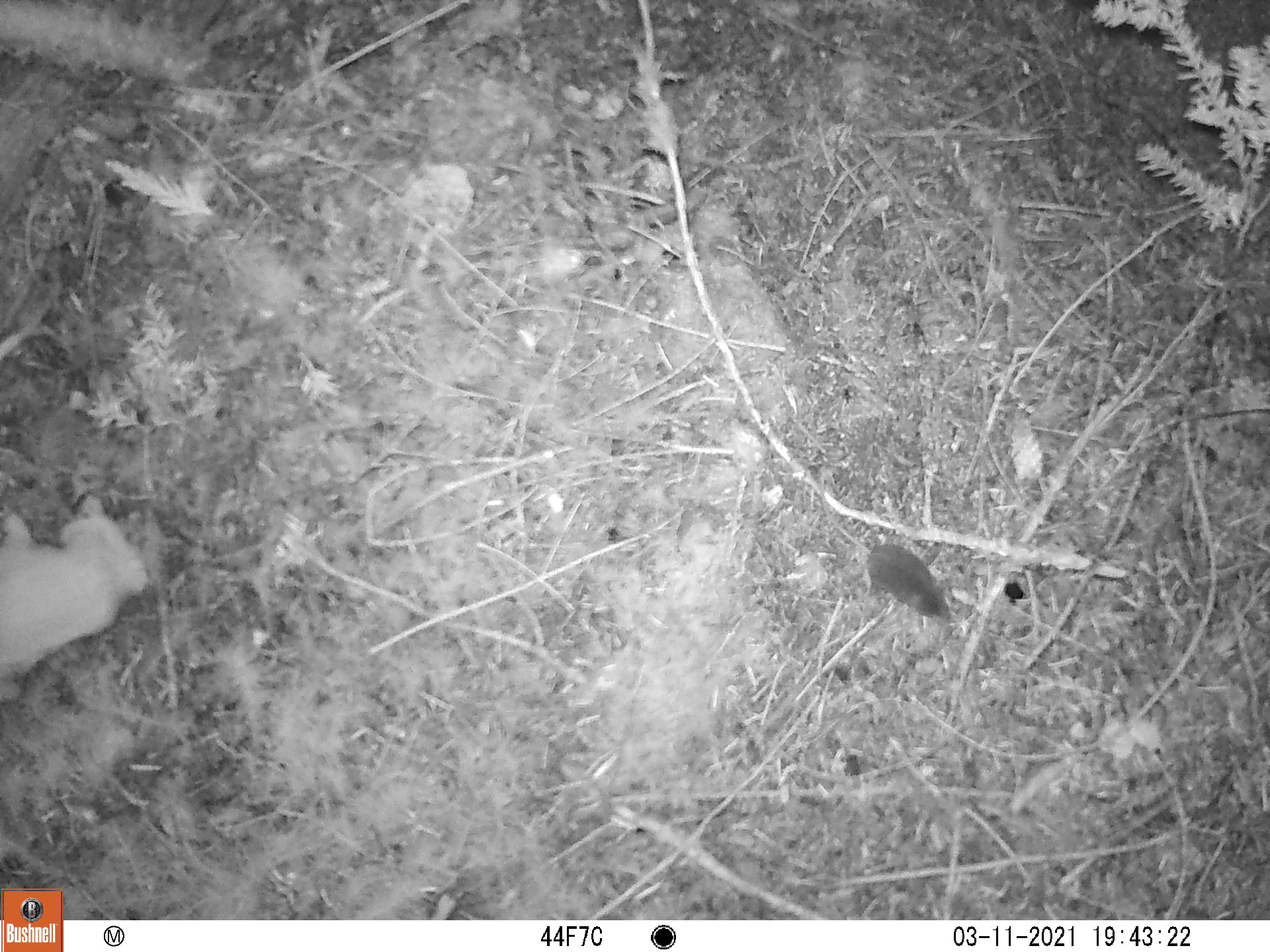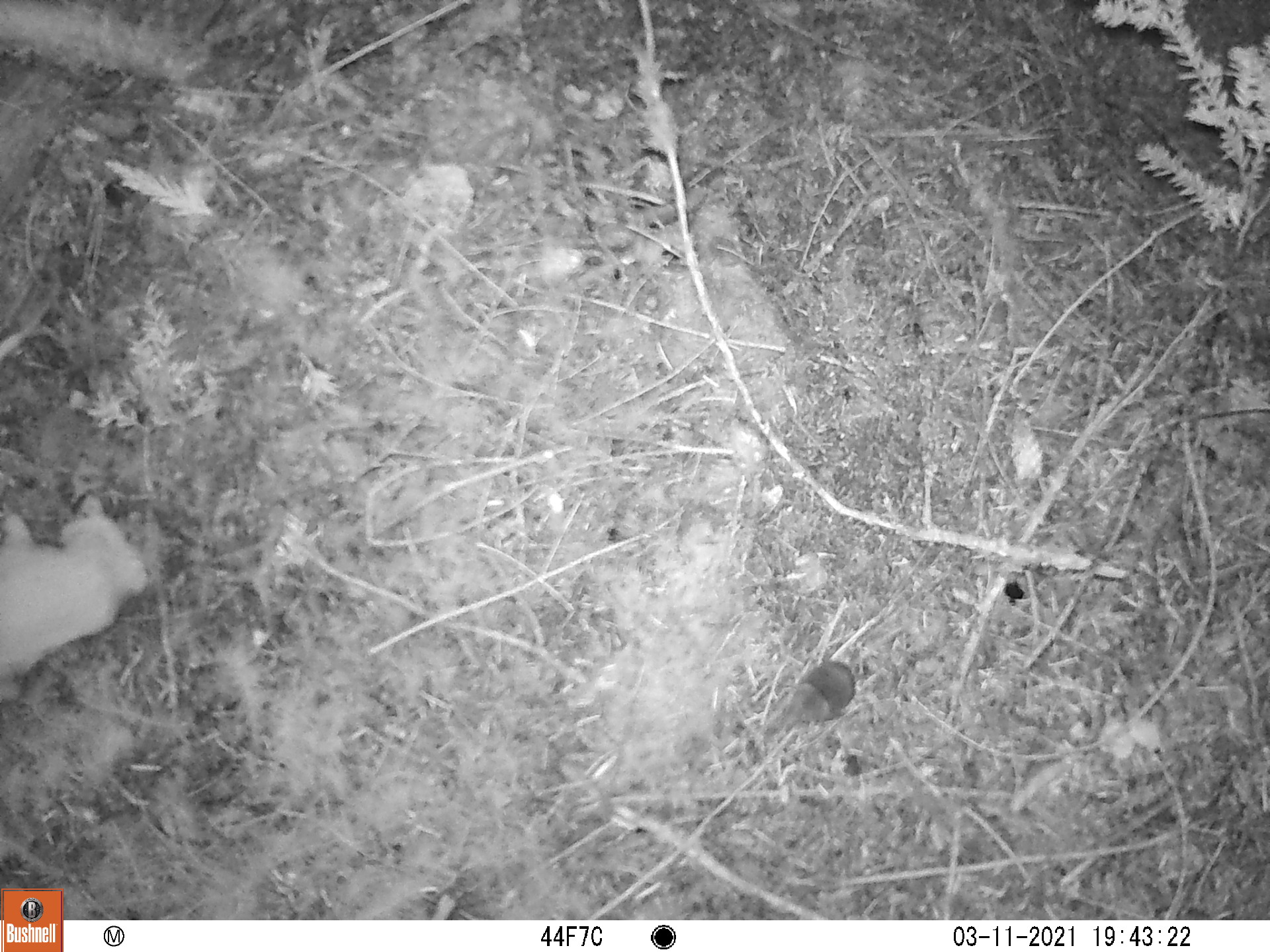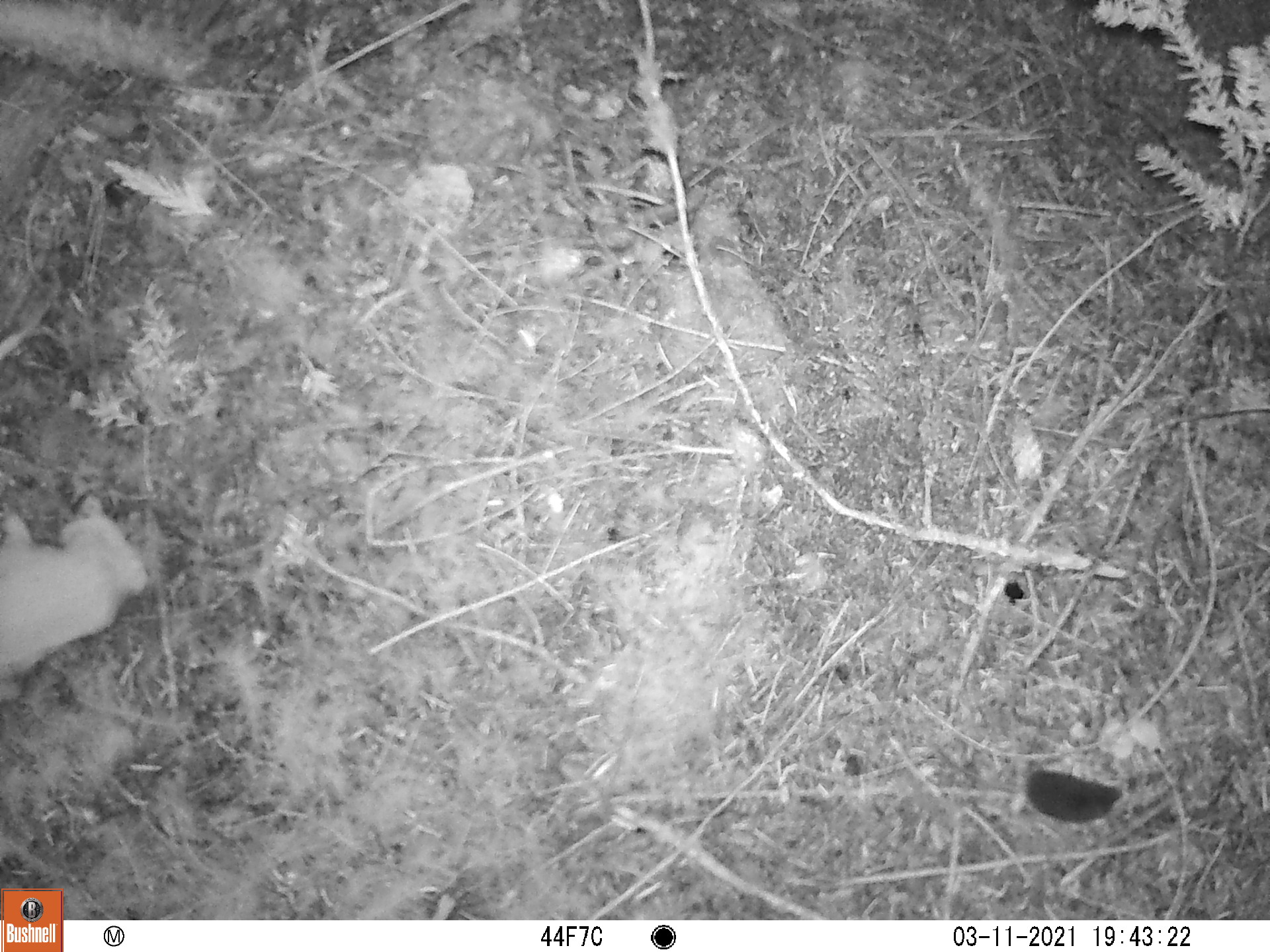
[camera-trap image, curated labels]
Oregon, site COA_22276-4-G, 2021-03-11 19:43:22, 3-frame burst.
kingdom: Animalia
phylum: Chordata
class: Mammalia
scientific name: Mammalia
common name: small mammal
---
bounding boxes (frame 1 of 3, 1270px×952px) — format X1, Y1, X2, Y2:
small mammal: 759, 441, 990, 661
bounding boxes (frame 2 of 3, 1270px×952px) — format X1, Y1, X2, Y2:
small mammal: 743, 577, 945, 764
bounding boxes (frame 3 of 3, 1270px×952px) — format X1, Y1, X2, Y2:
small mammal: 901, 659, 1148, 866